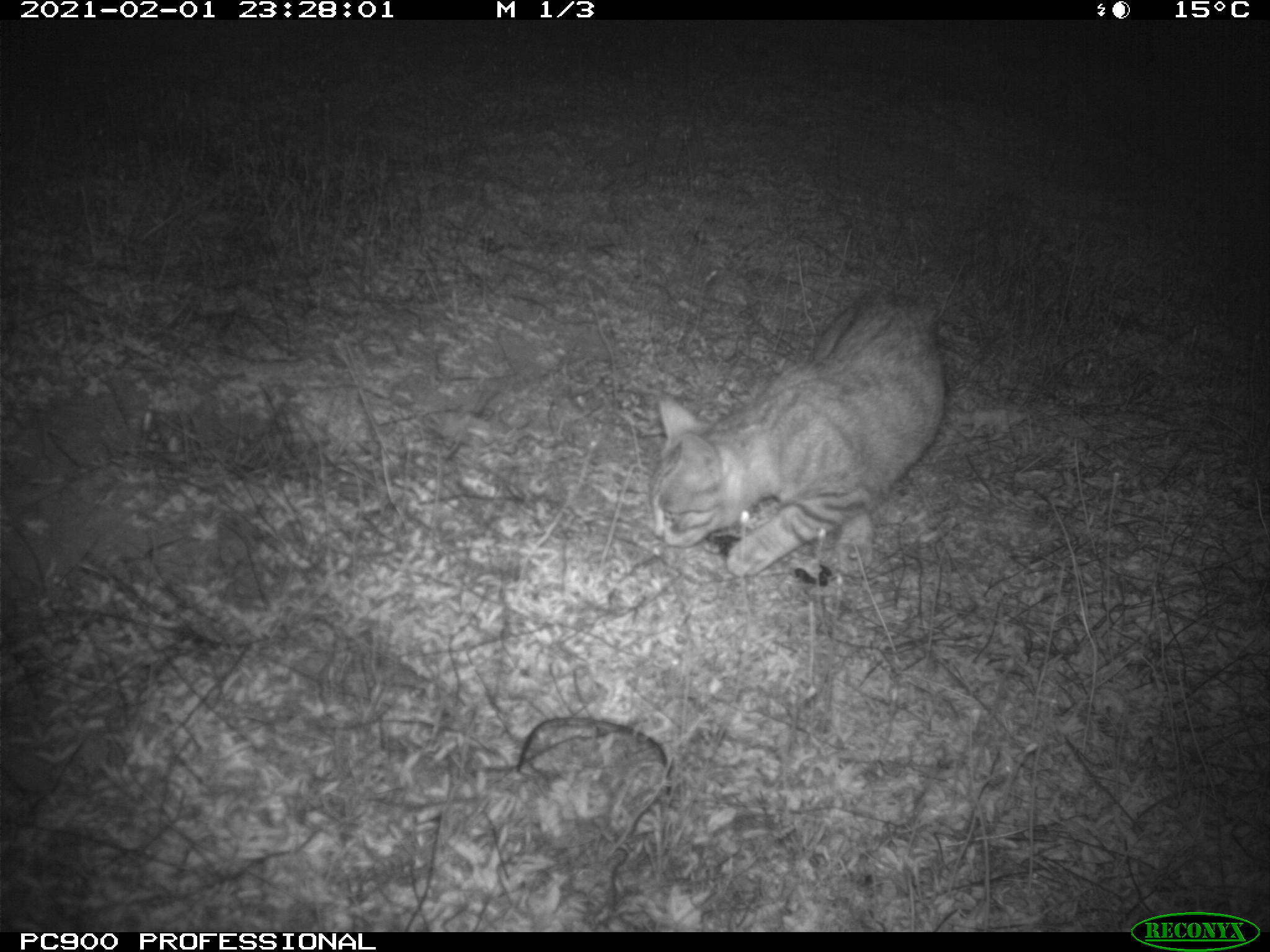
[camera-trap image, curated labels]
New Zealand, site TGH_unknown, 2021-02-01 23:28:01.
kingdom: Animalia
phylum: Chordata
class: Mammalia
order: Carnivora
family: Felidae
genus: Felis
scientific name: Felis catus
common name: domestic cat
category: cat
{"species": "cat (domestic cat) (Felis catus)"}